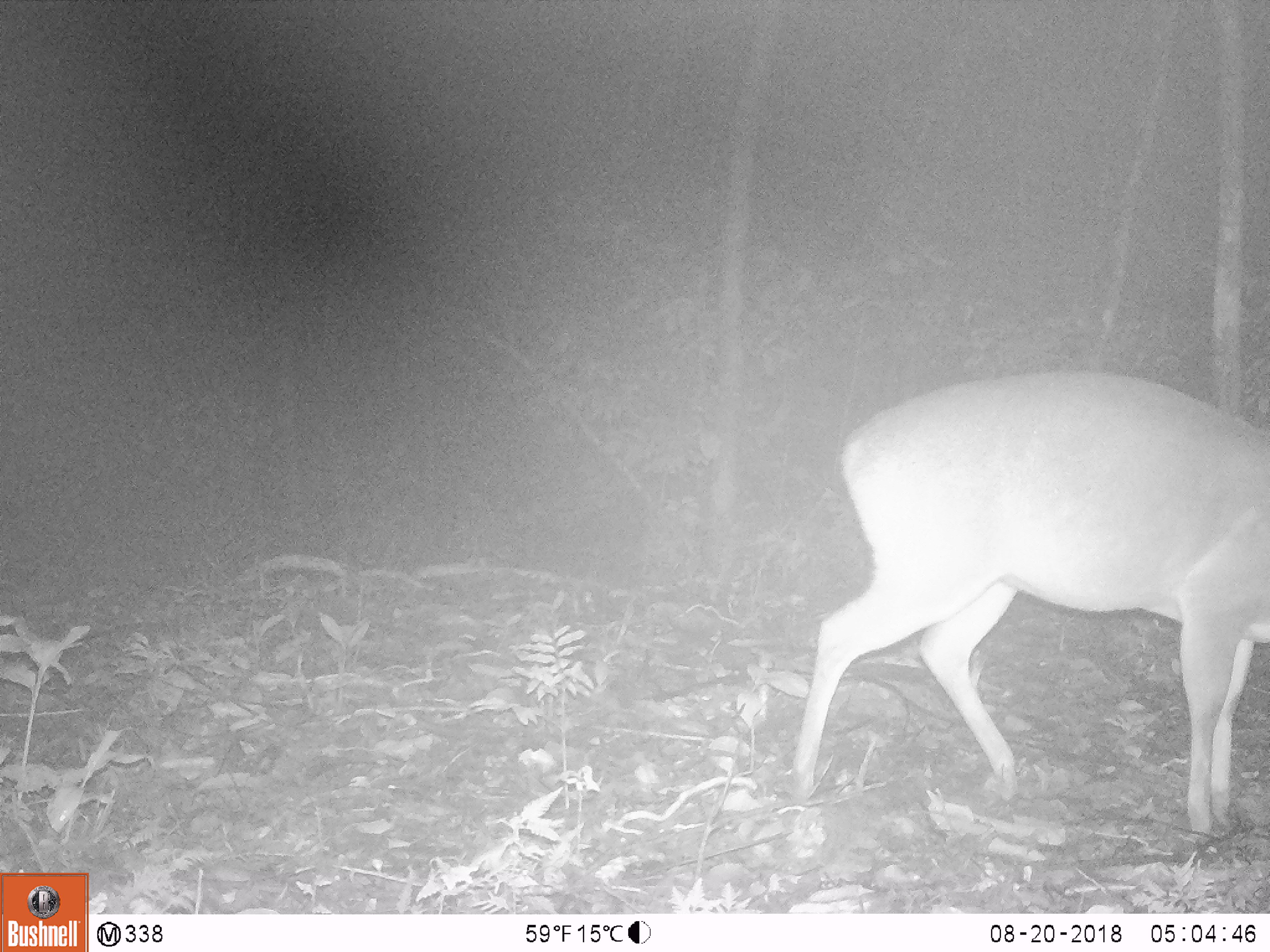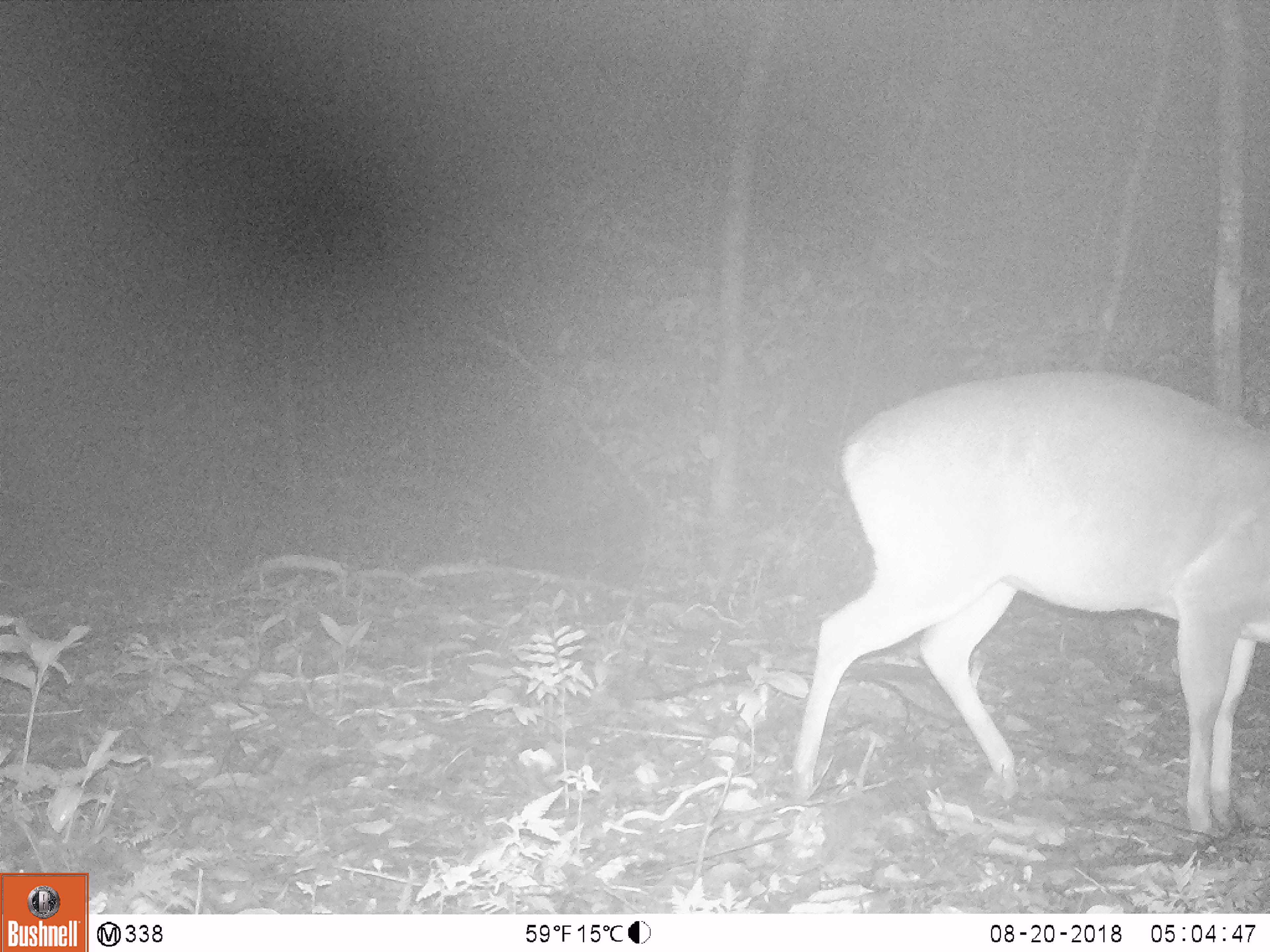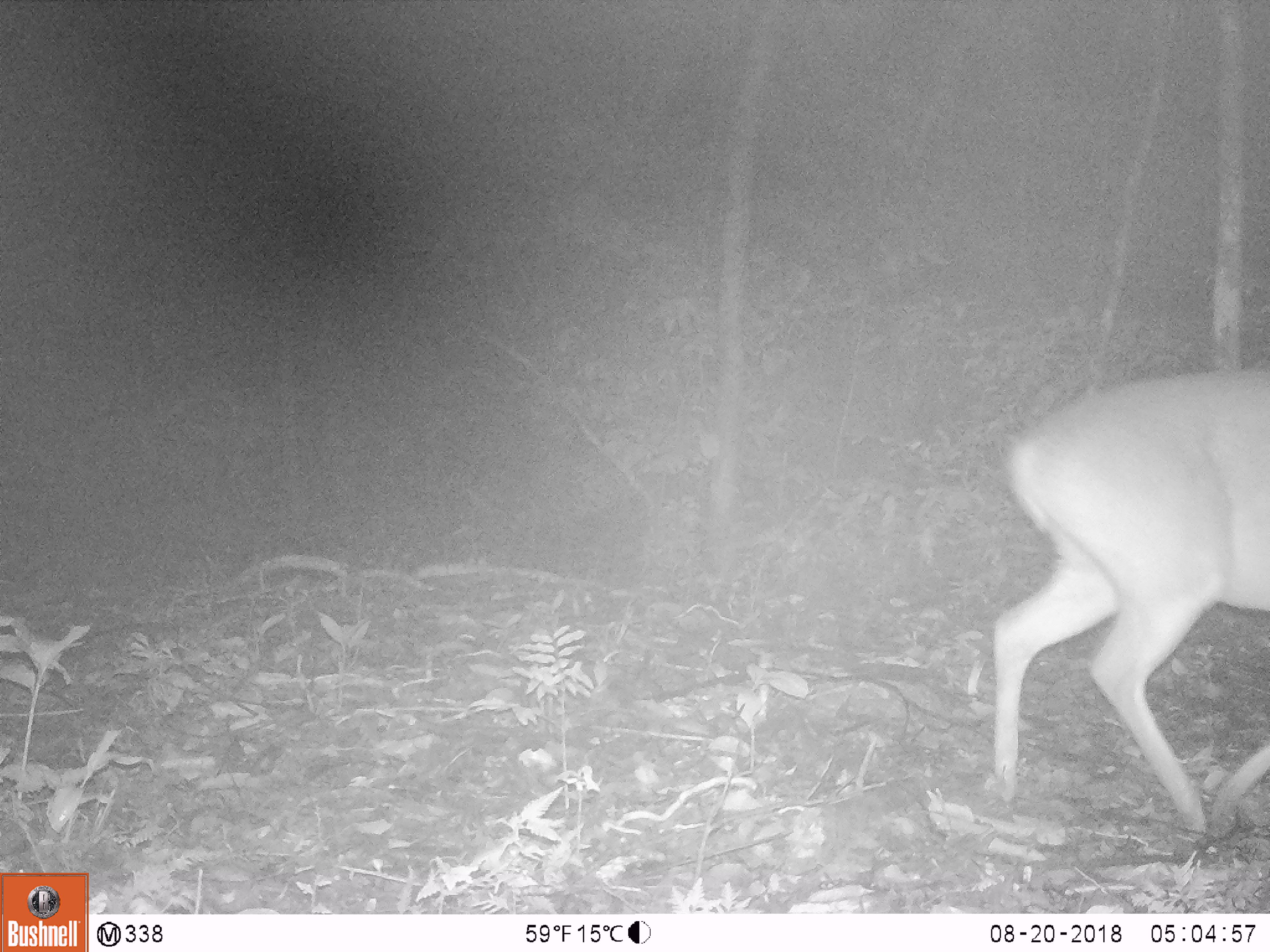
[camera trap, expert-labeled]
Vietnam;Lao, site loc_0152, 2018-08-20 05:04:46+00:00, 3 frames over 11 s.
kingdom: Animalia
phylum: Chordata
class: Mammalia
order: Artiodactyla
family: Cervidae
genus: Muntiacus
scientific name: Muntiacus vuquangensis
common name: large-antlered muntjac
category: large antlered muntjac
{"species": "large antlered muntjac (large-antlered muntjac) (Muntiacus vuquangensis)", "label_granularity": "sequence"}